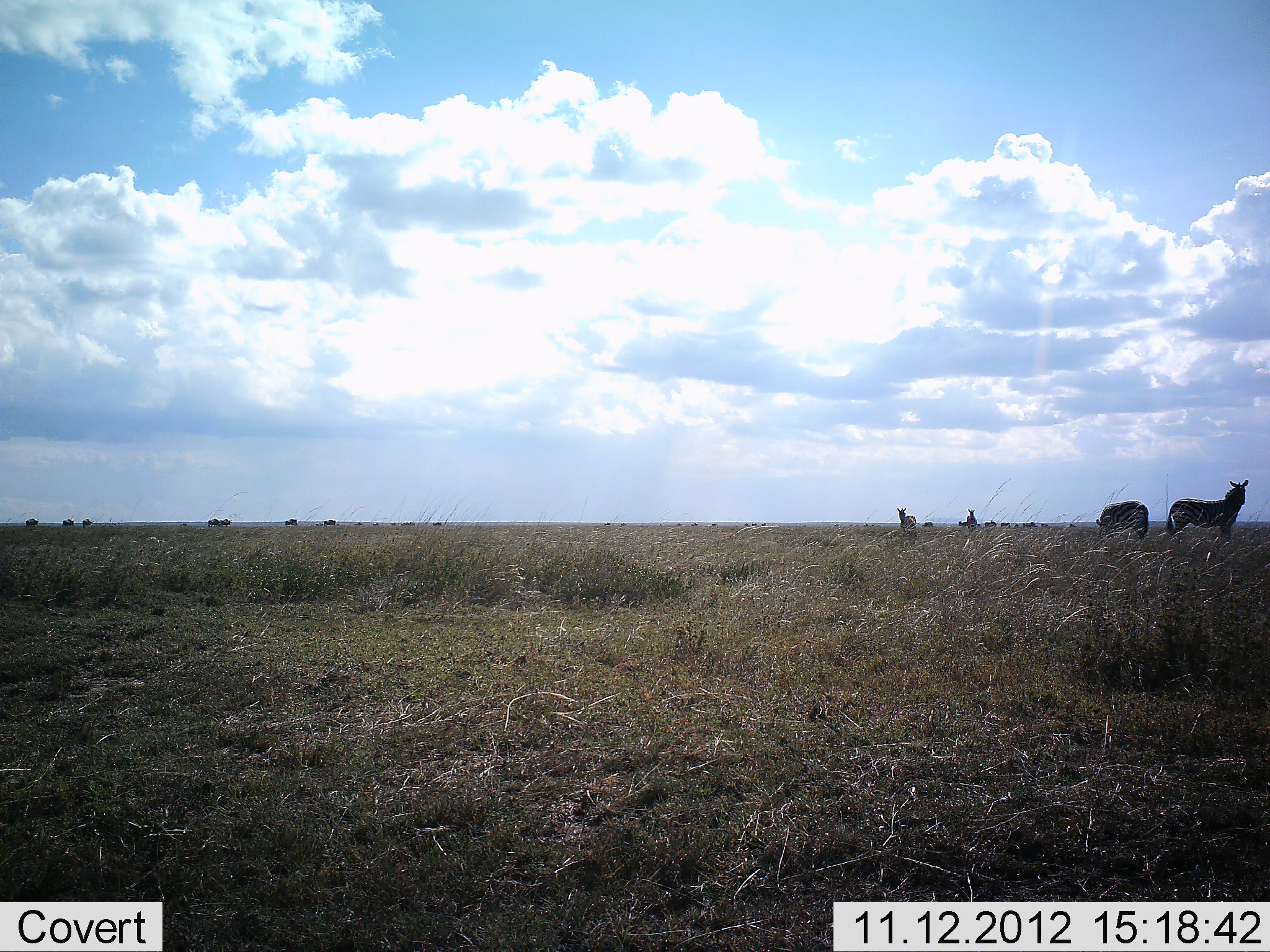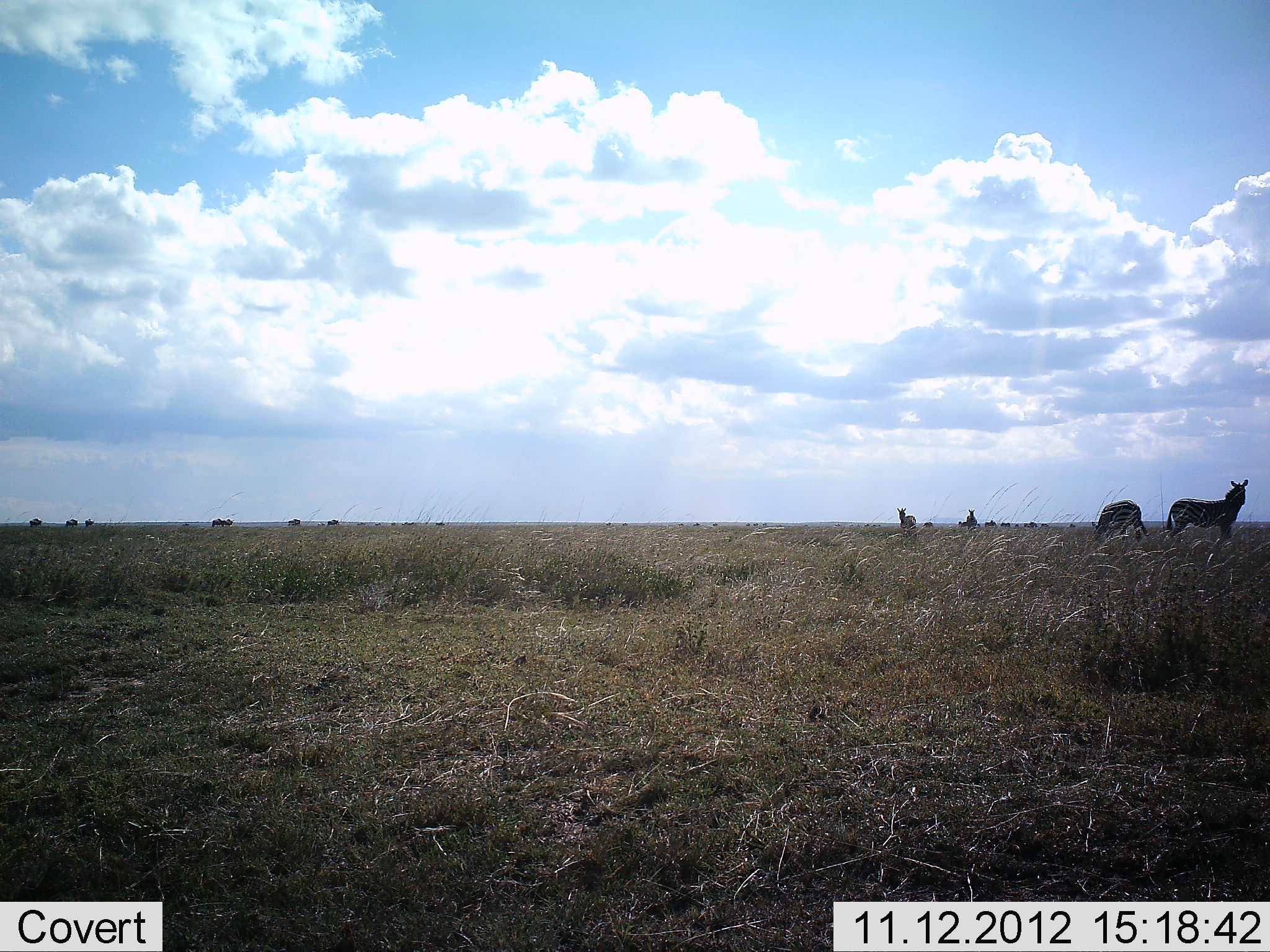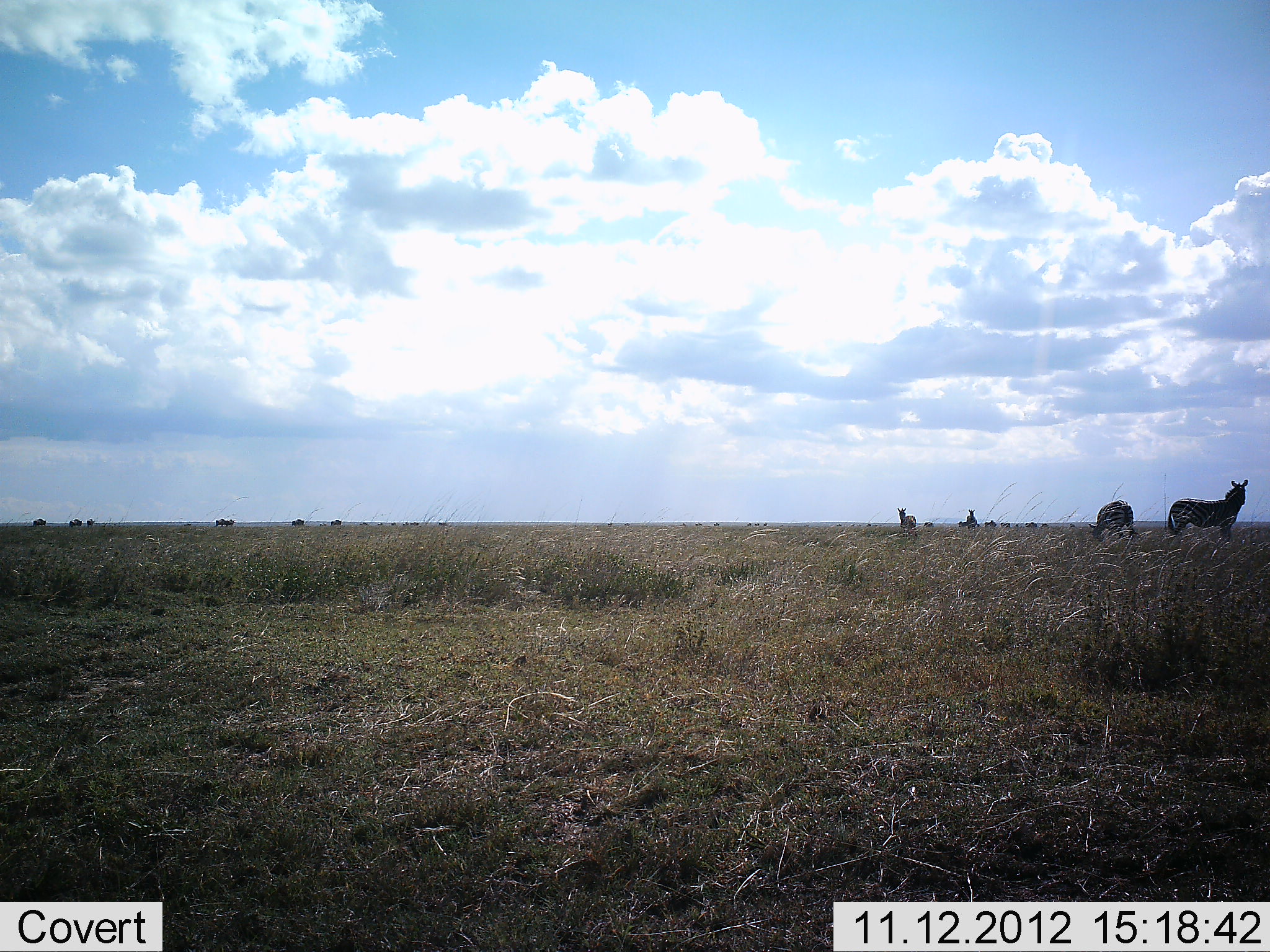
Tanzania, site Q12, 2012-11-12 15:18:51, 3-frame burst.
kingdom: Animalia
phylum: Chordata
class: Mammalia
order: Perissodactyla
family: Equidae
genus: Equus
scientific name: Equus quagga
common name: plains zebra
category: zebra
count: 4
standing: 92%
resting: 0%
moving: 17%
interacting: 0%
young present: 0%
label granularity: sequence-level